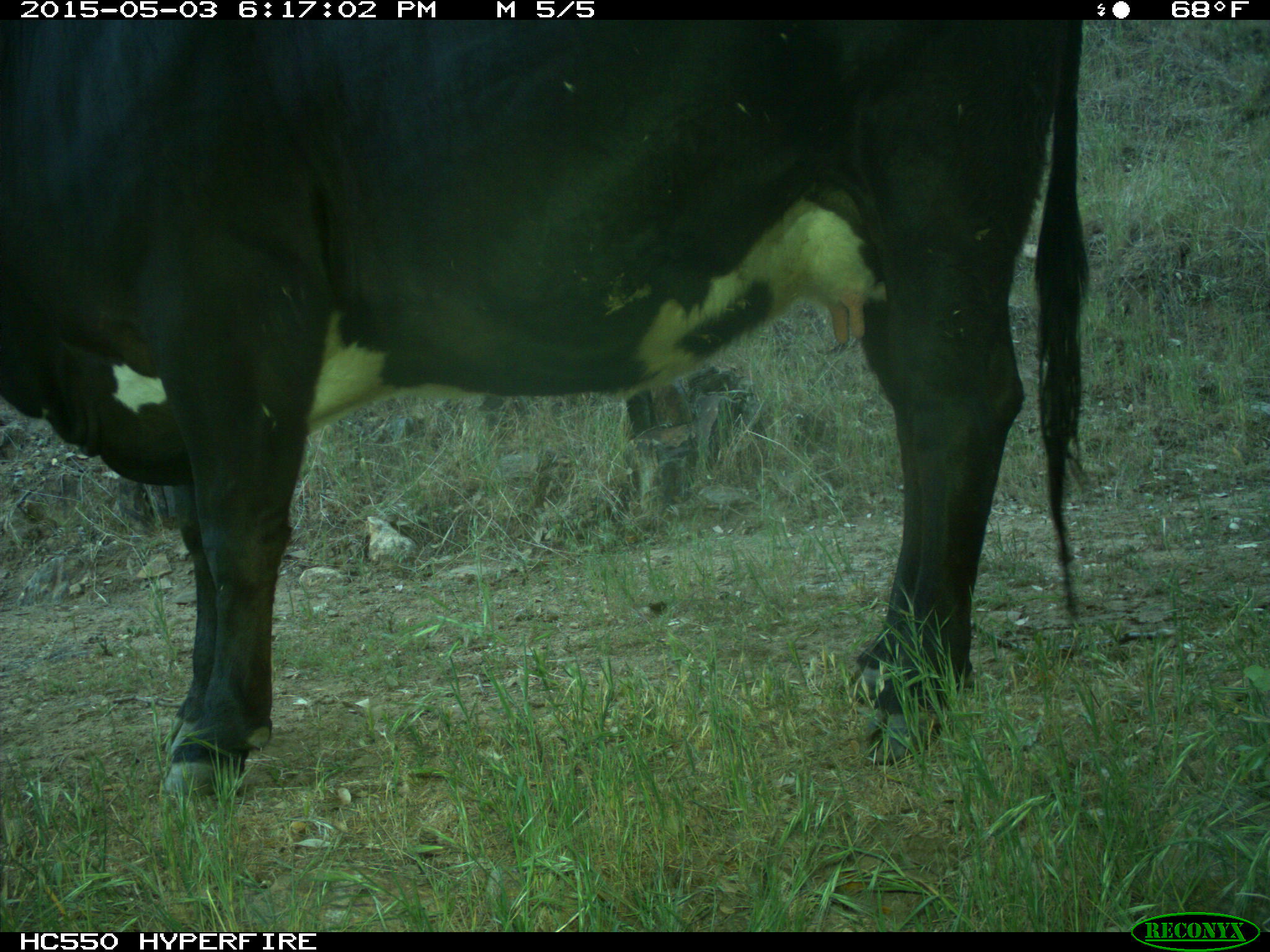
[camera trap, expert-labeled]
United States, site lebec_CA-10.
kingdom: Animalia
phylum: Chordata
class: Mammalia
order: Artiodactyla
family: Bovidae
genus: Bos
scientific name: Bos taurus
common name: domestic cow